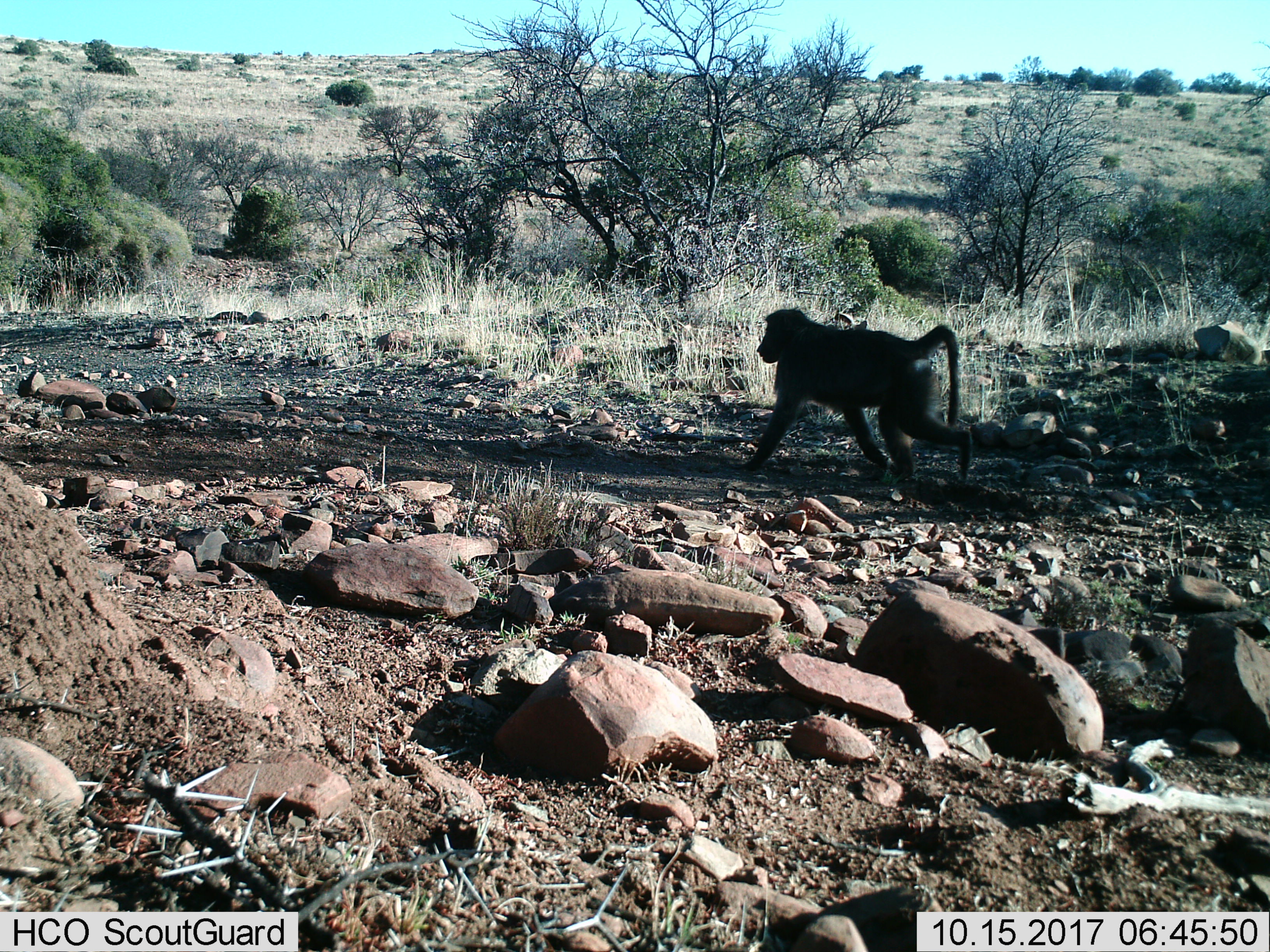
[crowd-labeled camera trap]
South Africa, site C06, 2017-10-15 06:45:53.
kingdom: Animalia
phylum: Chordata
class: Mammalia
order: Primates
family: Cercopithecidae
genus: Papio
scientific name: Papio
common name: baboon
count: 1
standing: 10%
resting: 0%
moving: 100%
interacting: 0%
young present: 0%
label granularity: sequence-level